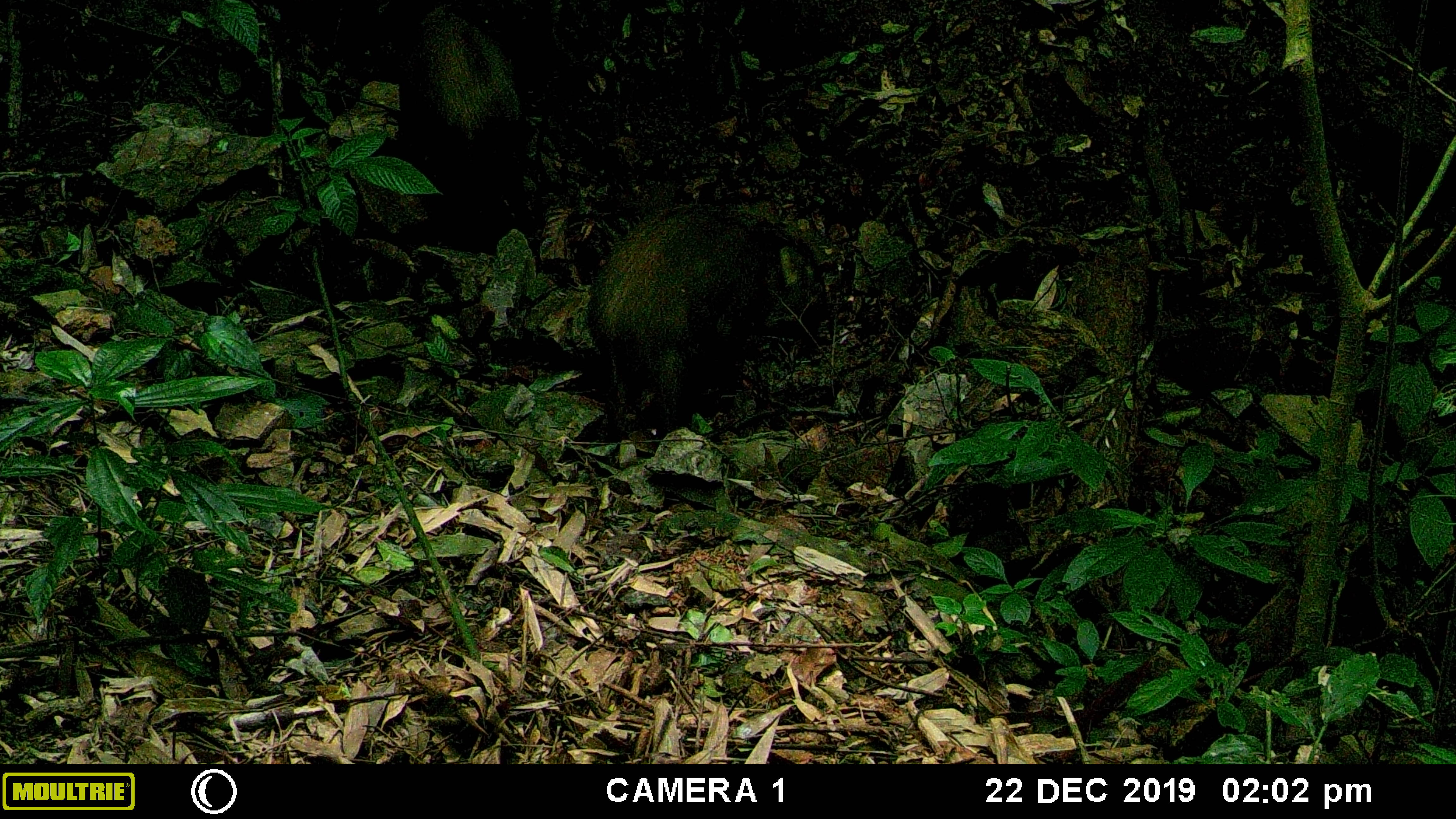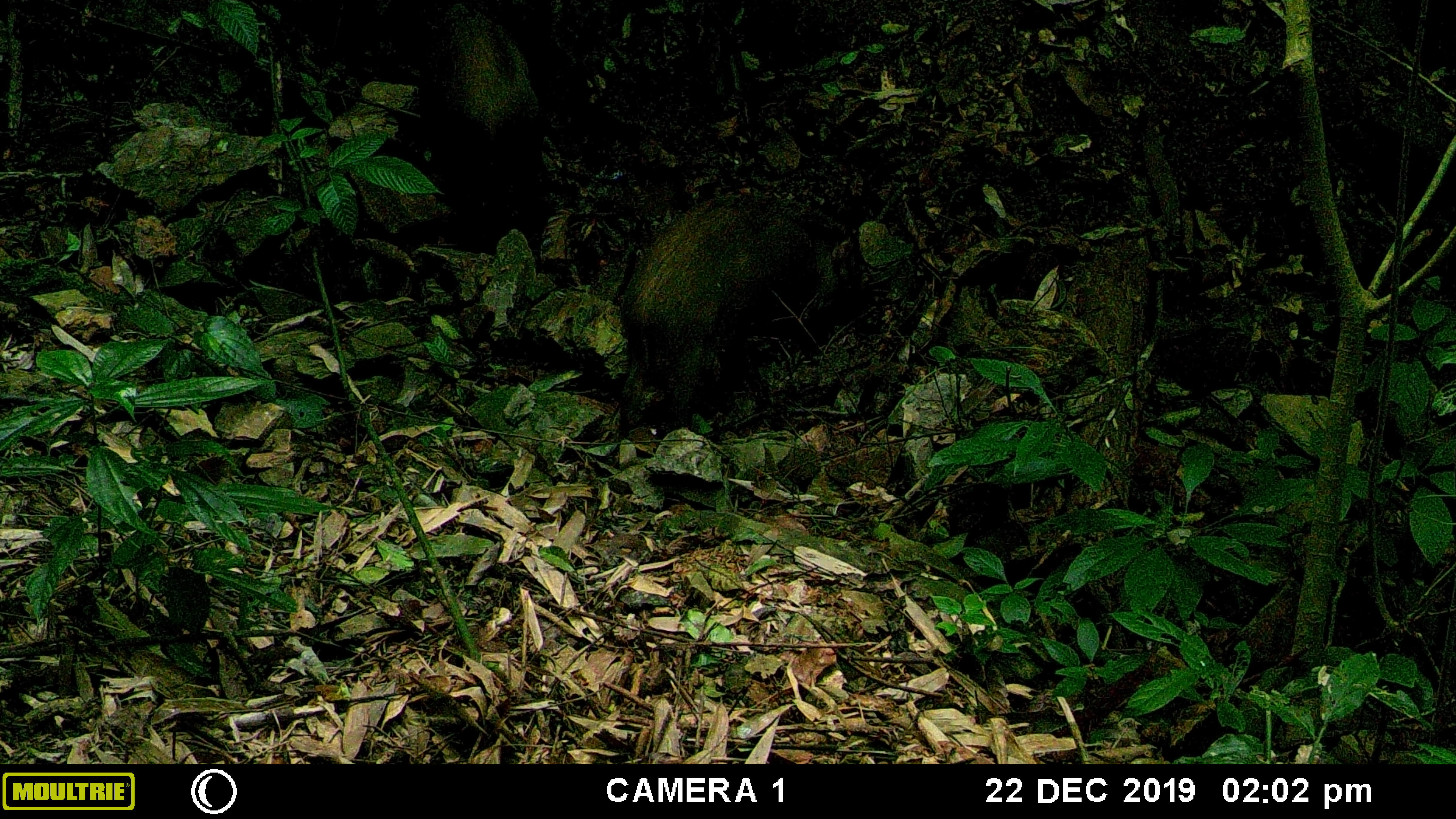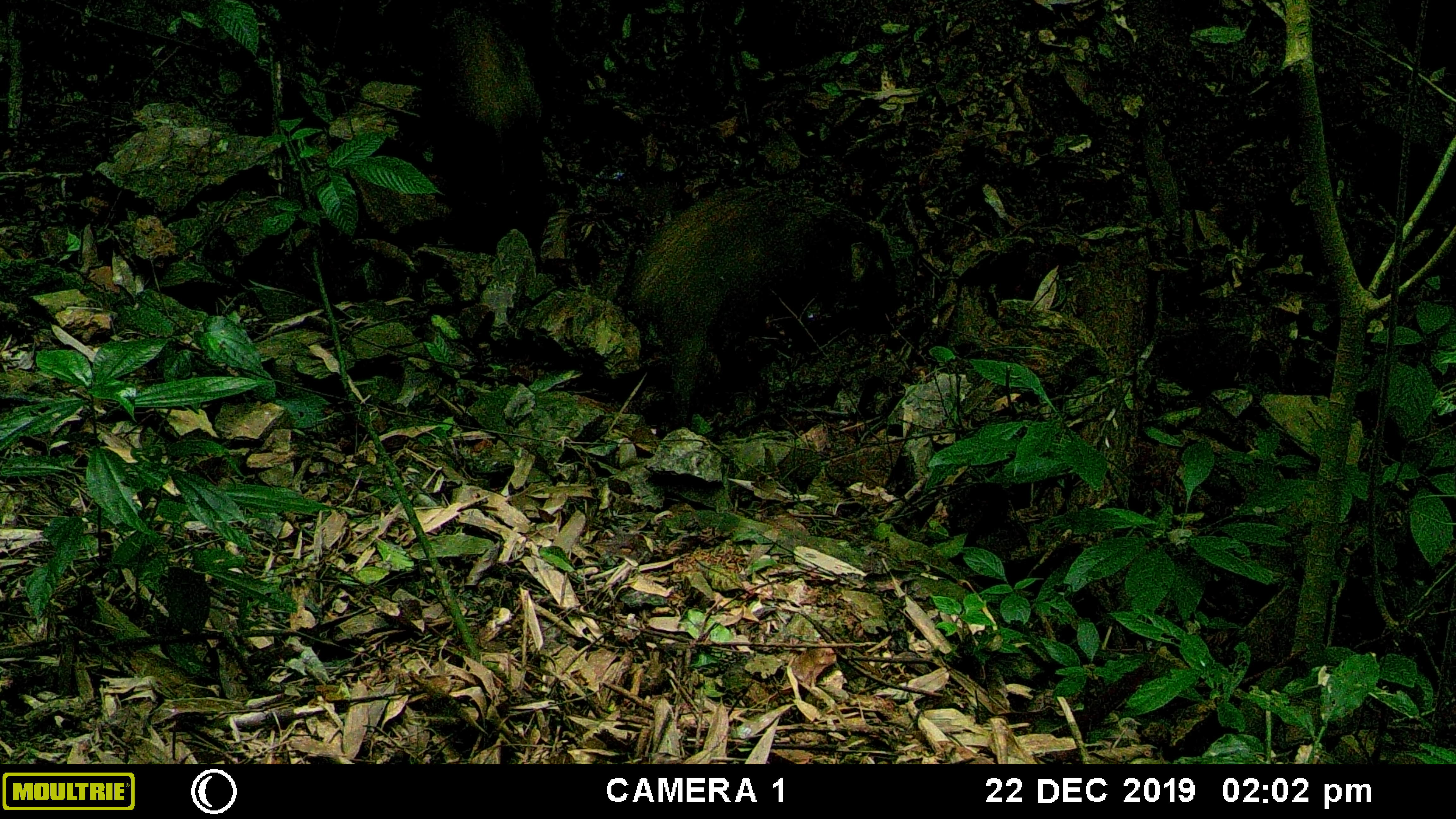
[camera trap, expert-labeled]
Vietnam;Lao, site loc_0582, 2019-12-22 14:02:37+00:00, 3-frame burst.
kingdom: Animalia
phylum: Chordata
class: Mammalia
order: Artiodactyla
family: Suidae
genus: Sus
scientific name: Sus scrofa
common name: eurasian wild pig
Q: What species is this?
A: Eurasian wild pig (Sus scrofa).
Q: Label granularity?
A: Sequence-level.